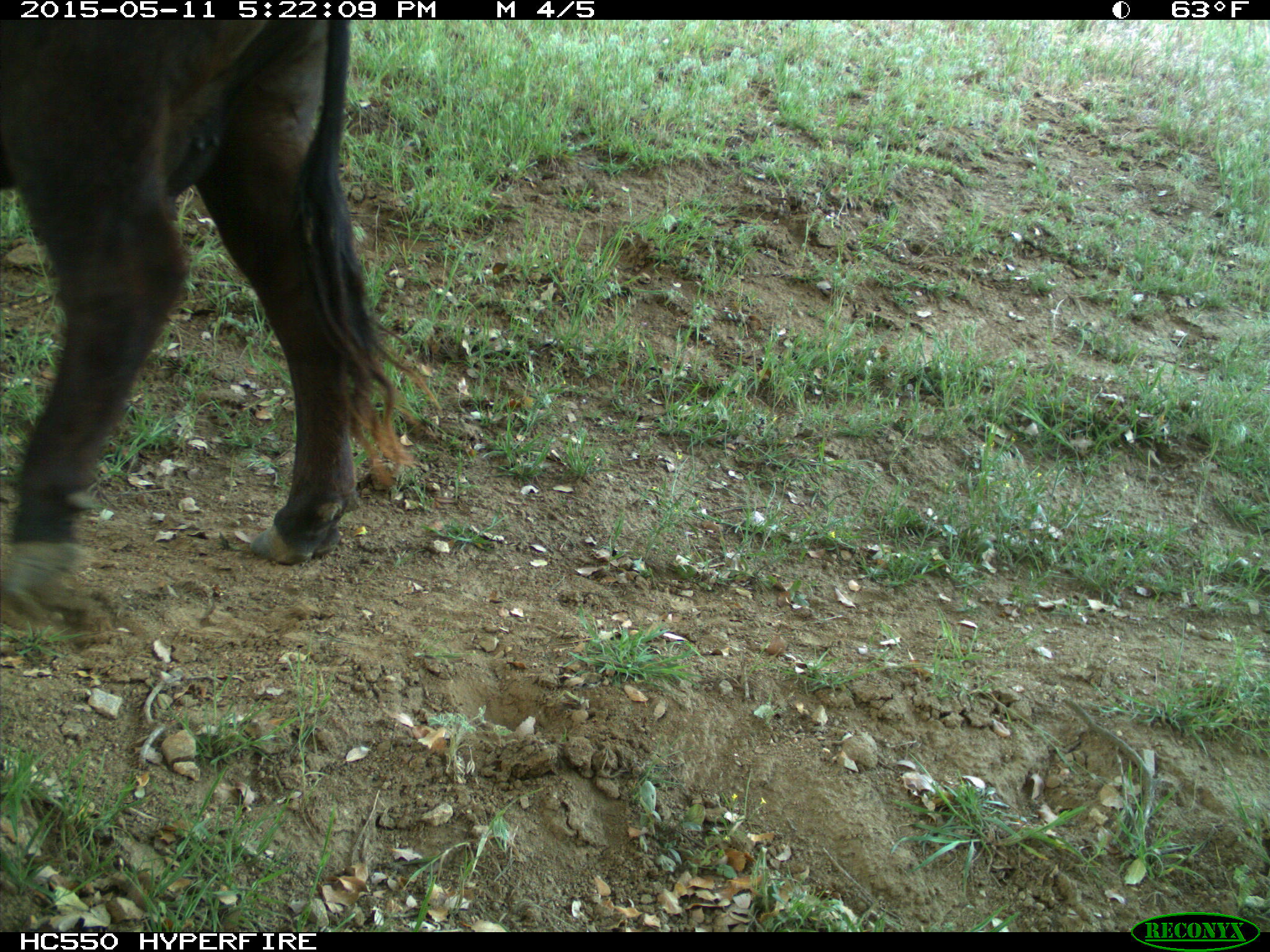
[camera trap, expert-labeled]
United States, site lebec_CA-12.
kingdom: Animalia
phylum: Chordata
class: Mammalia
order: Artiodactyla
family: Bovidae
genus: Bos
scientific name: Bos taurus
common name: domestic cow